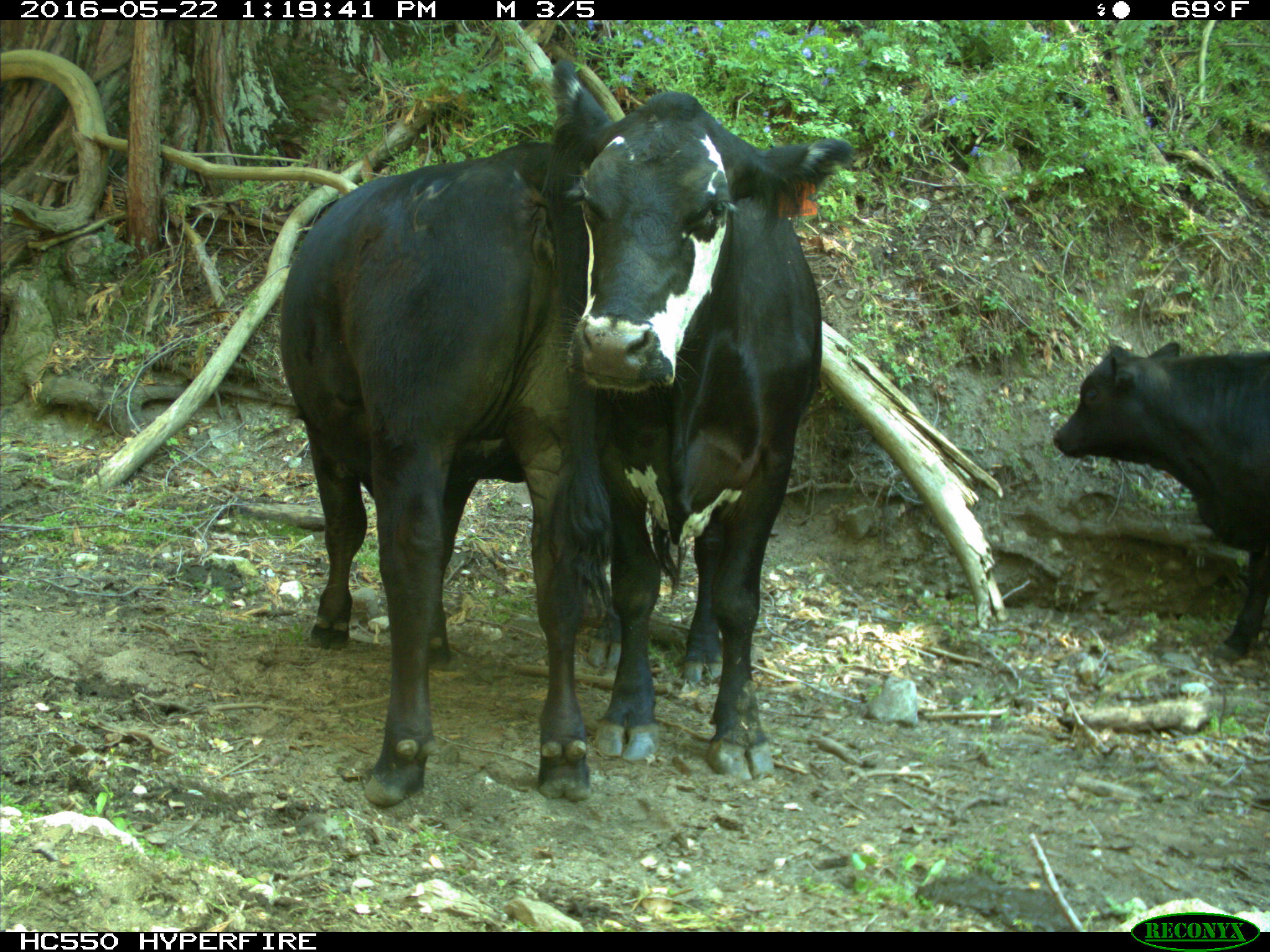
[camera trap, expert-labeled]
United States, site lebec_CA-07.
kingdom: Animalia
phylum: Chordata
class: Mammalia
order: Artiodactyla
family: Bovidae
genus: Bos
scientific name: Bos taurus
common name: domestic cow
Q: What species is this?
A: Bos taurus (domestic cow).